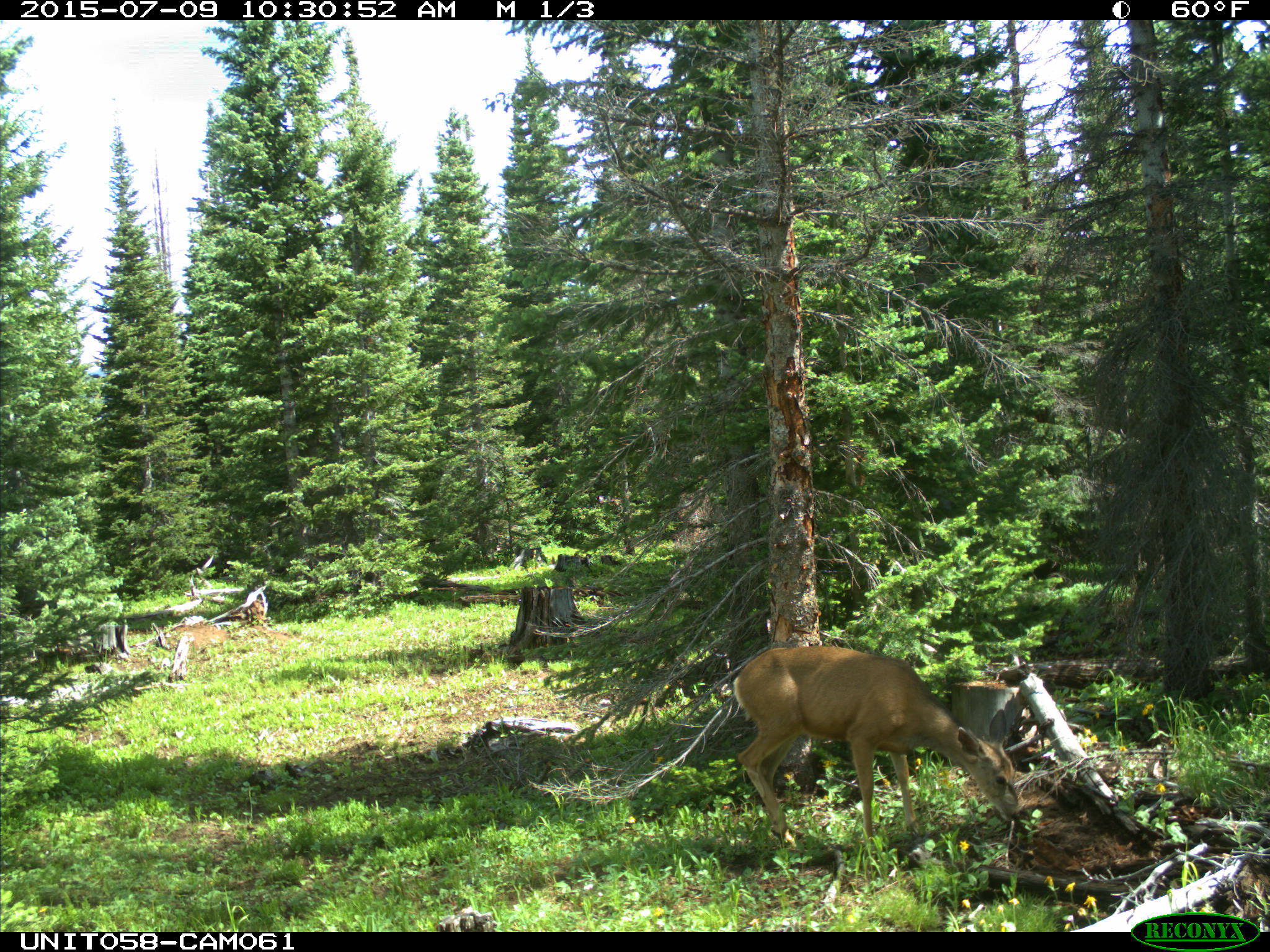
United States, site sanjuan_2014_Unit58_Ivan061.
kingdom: Animalia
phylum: Chordata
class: Mammalia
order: Artiodactyla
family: Cervidae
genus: Odocoileus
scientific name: Odocoileus hemionus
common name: mule deer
Odocoileus hemionus (mule deer).